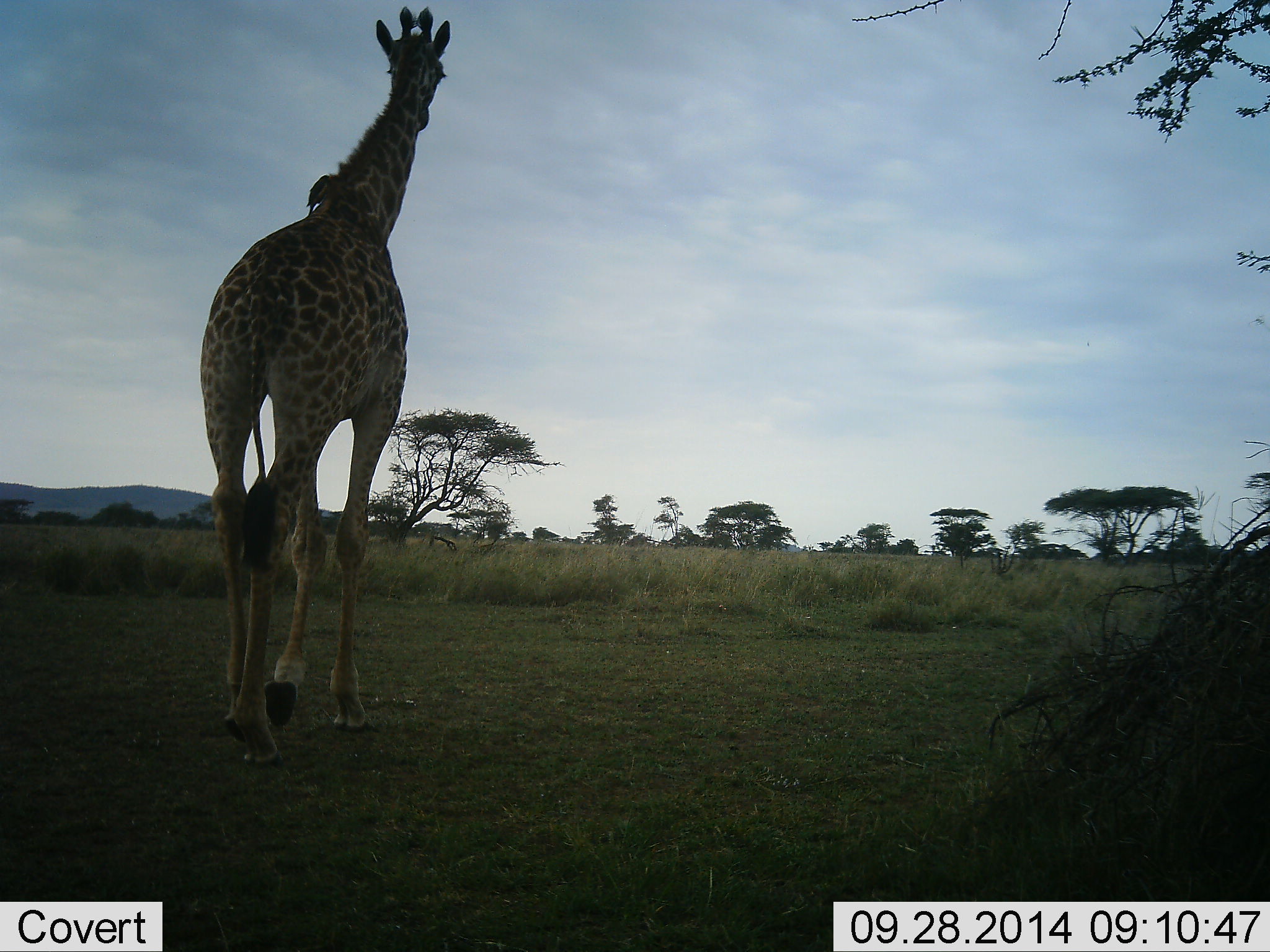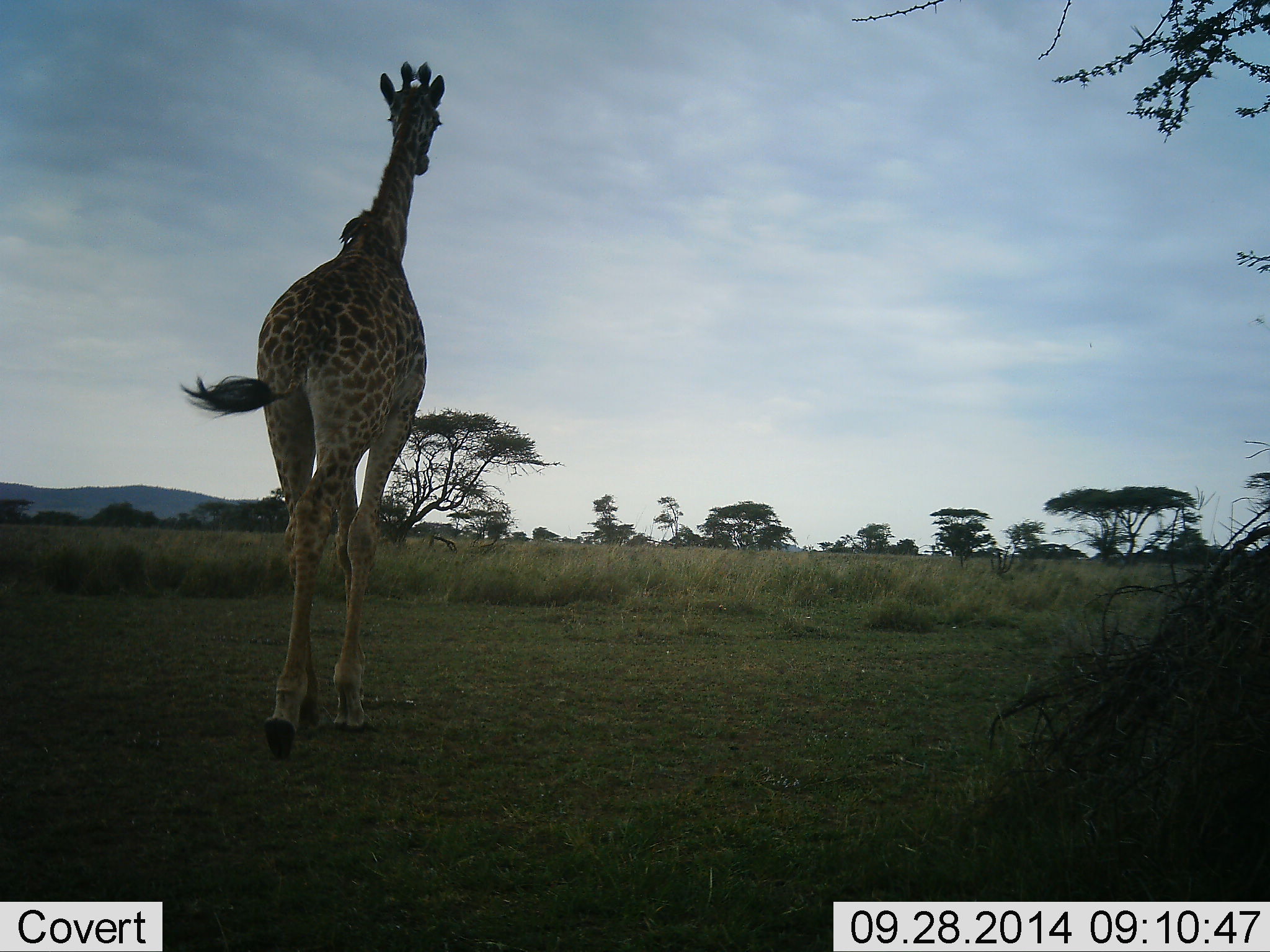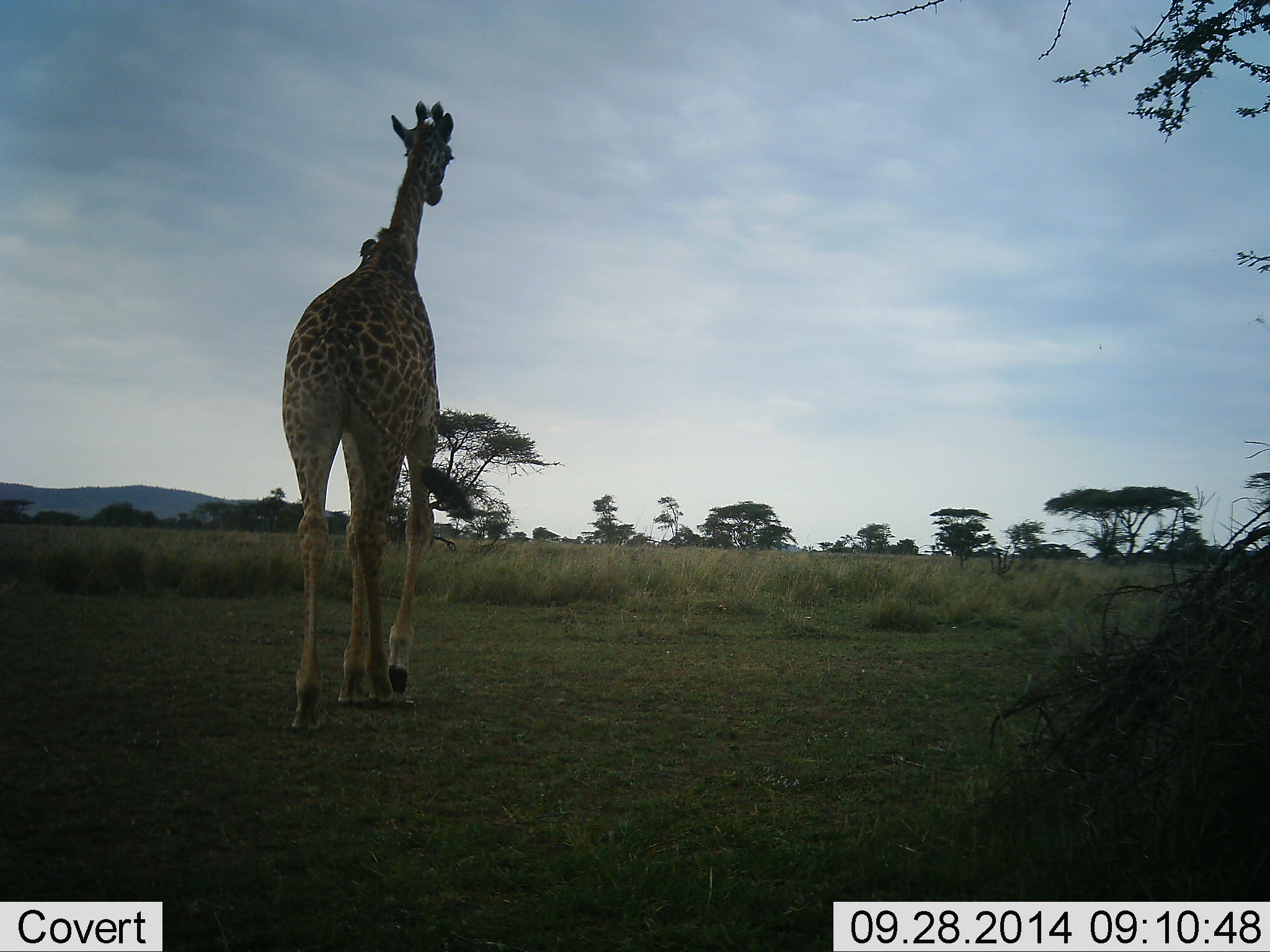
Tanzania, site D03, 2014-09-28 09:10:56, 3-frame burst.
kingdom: Animalia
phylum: Chordata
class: Mammalia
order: Artiodactyla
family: Giraffidae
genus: Giraffa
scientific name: Giraffa camelopardalis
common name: giraffe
Giraffe (Giraffa camelopardalis), count 1. Behavior (volunteer vote fractions): standing 6%, resting 0%, moving 100%, interacting 0%. Young present (vote fraction): 0%. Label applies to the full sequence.